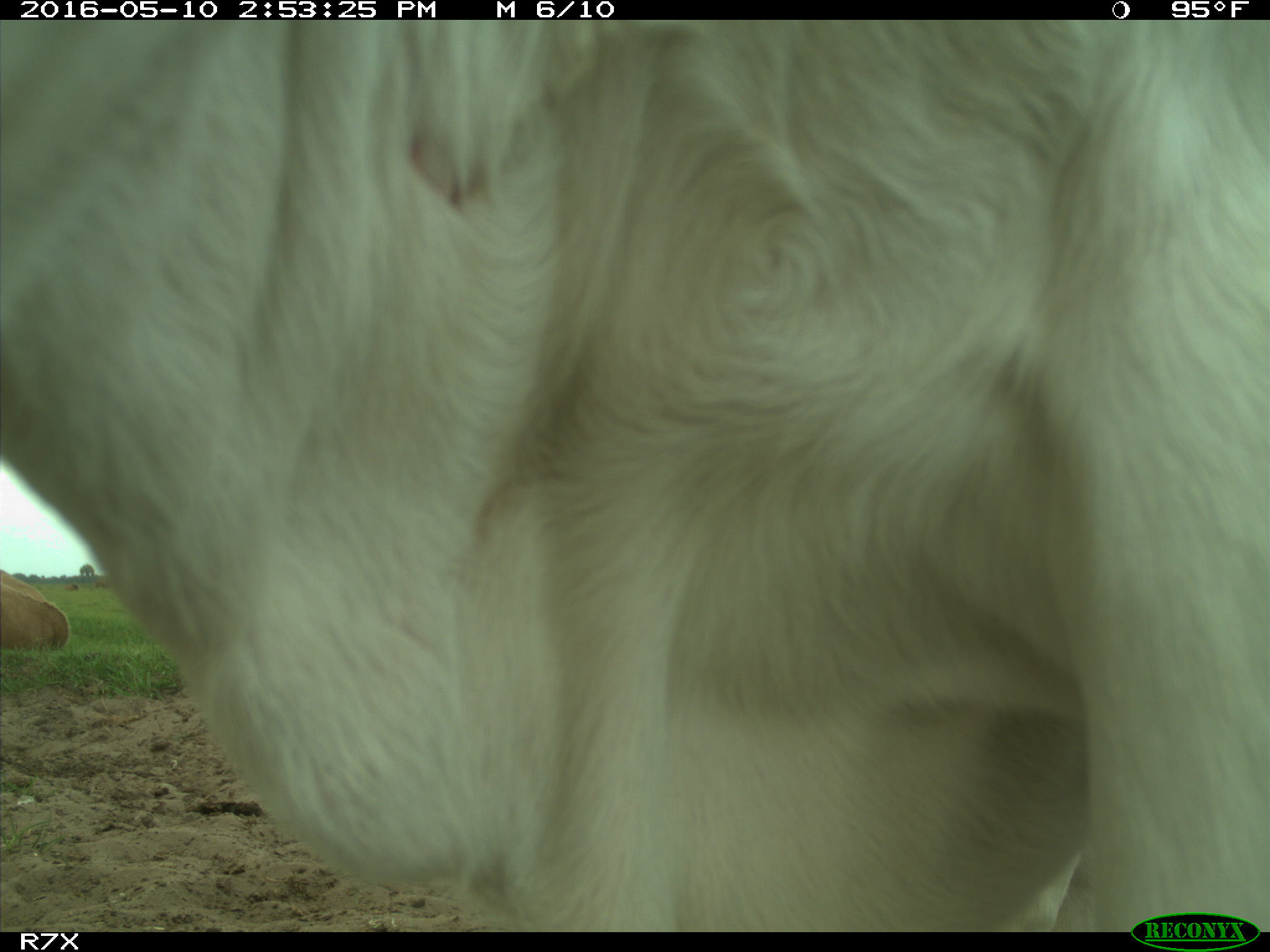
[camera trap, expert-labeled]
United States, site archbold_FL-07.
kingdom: Animalia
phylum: Chordata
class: Mammalia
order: Artiodactyla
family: Bovidae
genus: Bos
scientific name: Bos taurus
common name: domestic cow